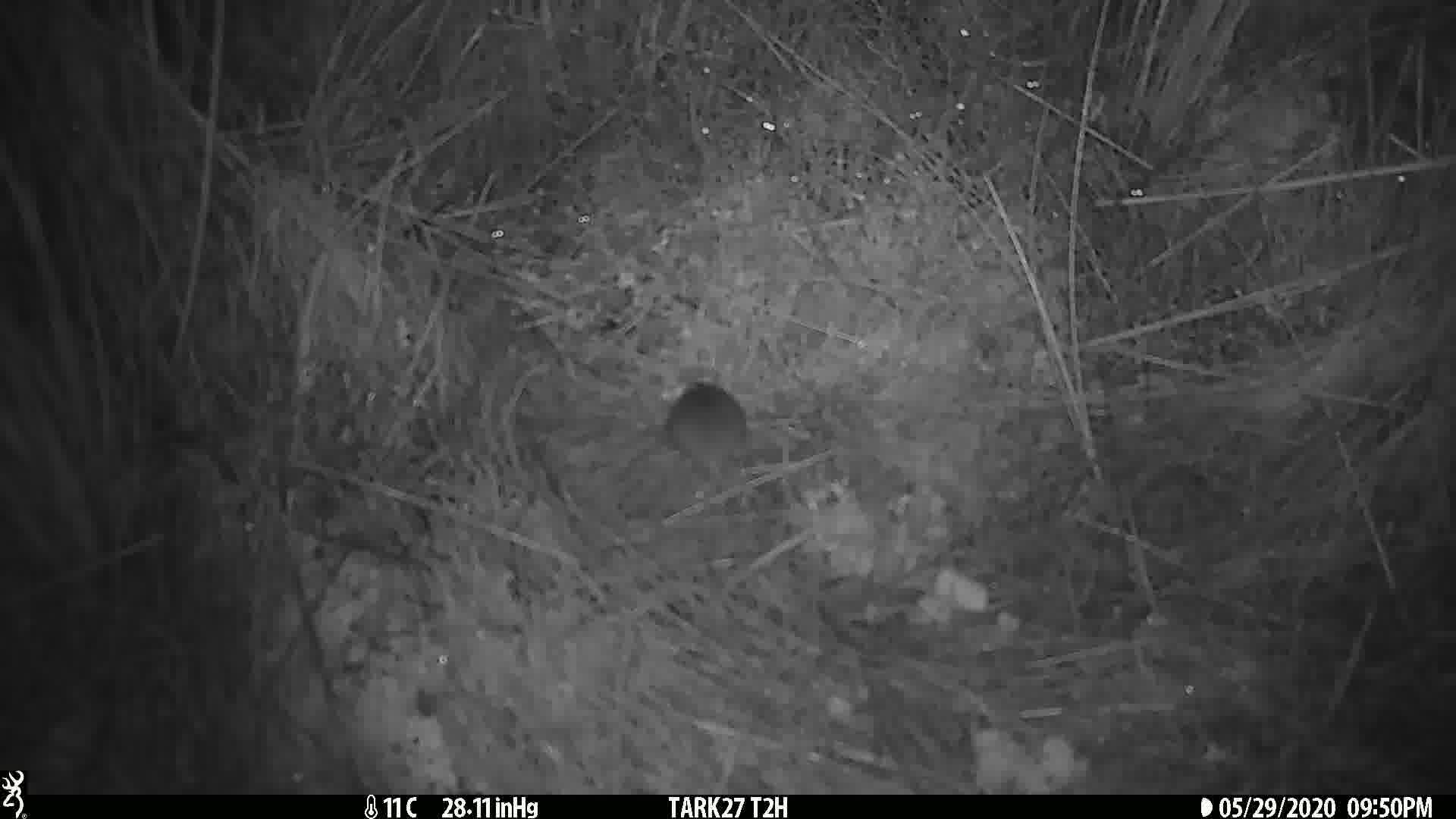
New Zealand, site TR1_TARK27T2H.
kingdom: Animalia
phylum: Chordata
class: Mammalia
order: Rodentia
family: Muridae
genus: Mus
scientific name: Mus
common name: mouse